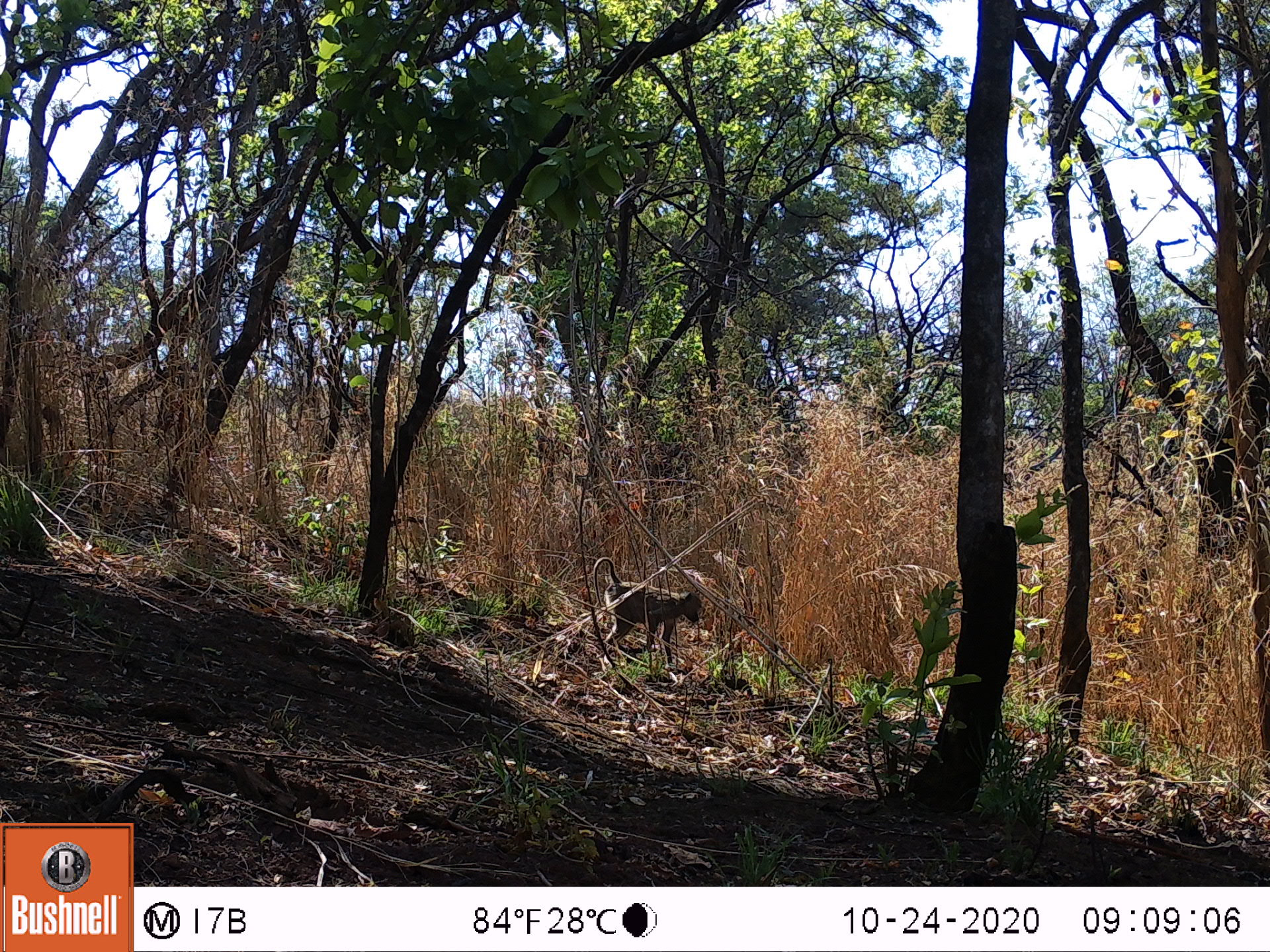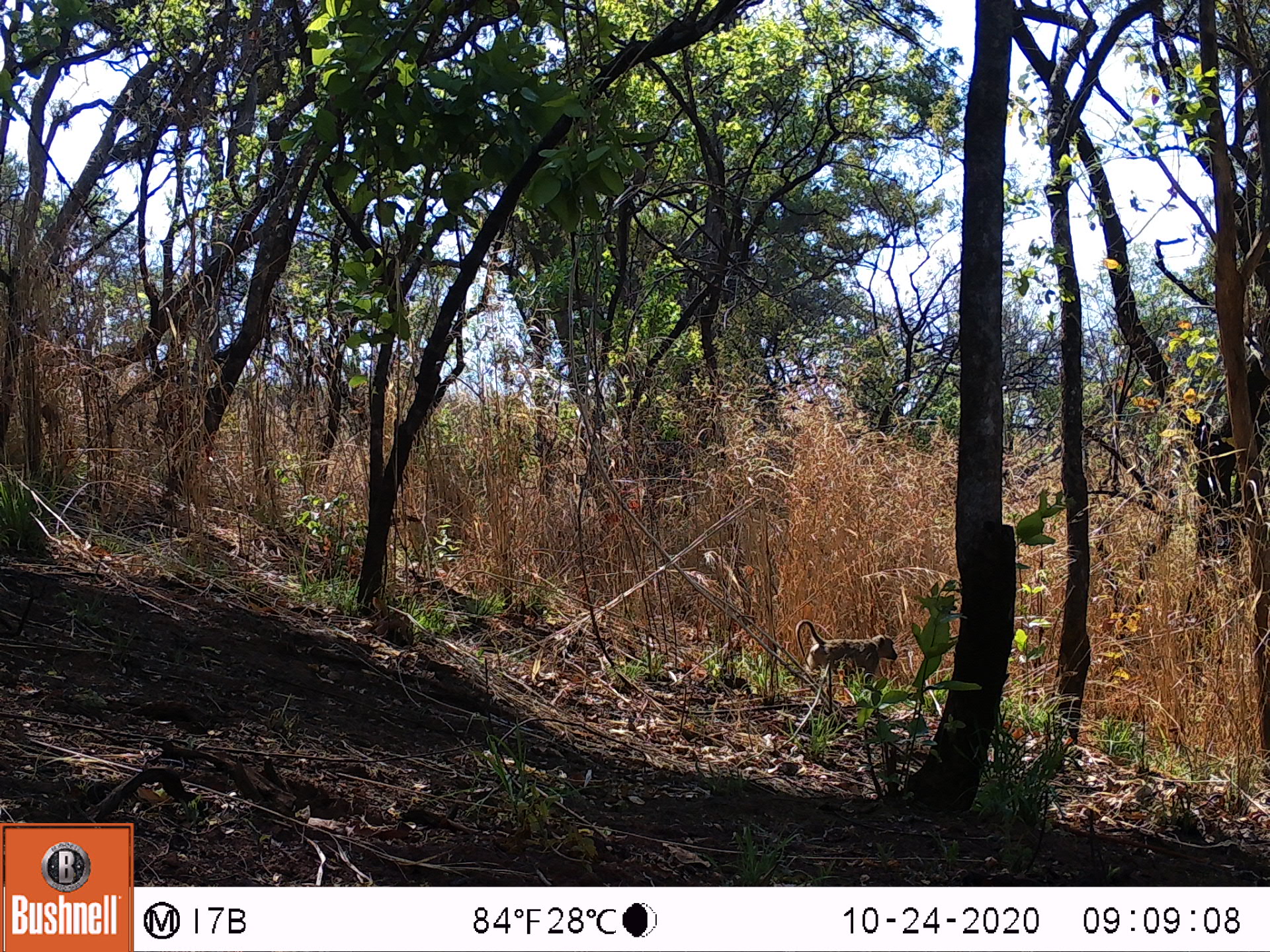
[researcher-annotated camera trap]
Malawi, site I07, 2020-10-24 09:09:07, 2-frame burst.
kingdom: Animalia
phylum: Chordata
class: Mammalia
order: Primates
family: Cercopithecidae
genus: Papio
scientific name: Papio cynocephalus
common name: yellow baboon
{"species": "yellow baboon (Papio cynocephalus)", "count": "1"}